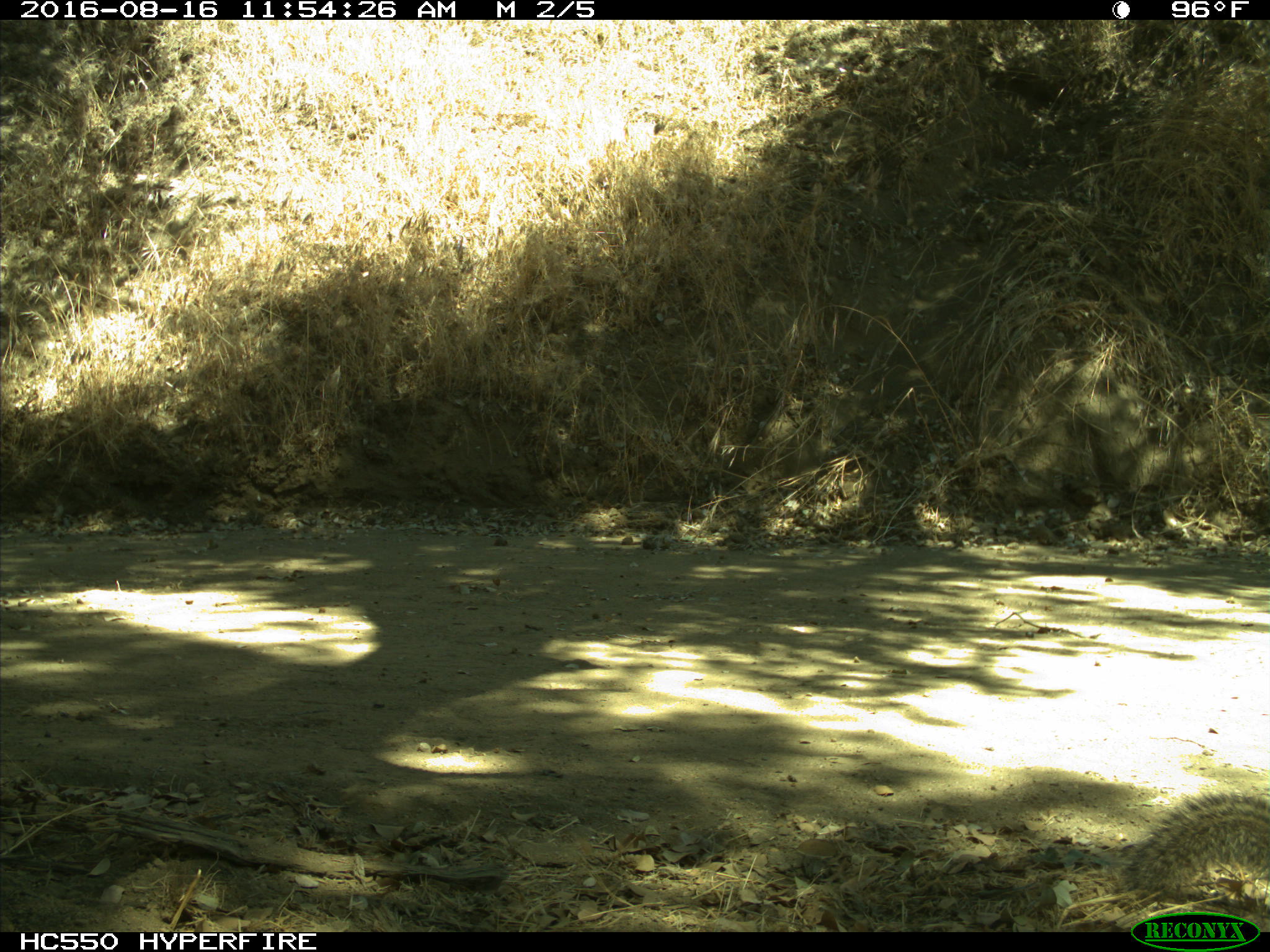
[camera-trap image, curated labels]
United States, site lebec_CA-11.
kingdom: Animalia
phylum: Chordata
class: Mammalia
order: Rodentia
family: Sciuridae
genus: Otospermophilus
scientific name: Otospermophilus beecheyi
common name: california ground squirrel